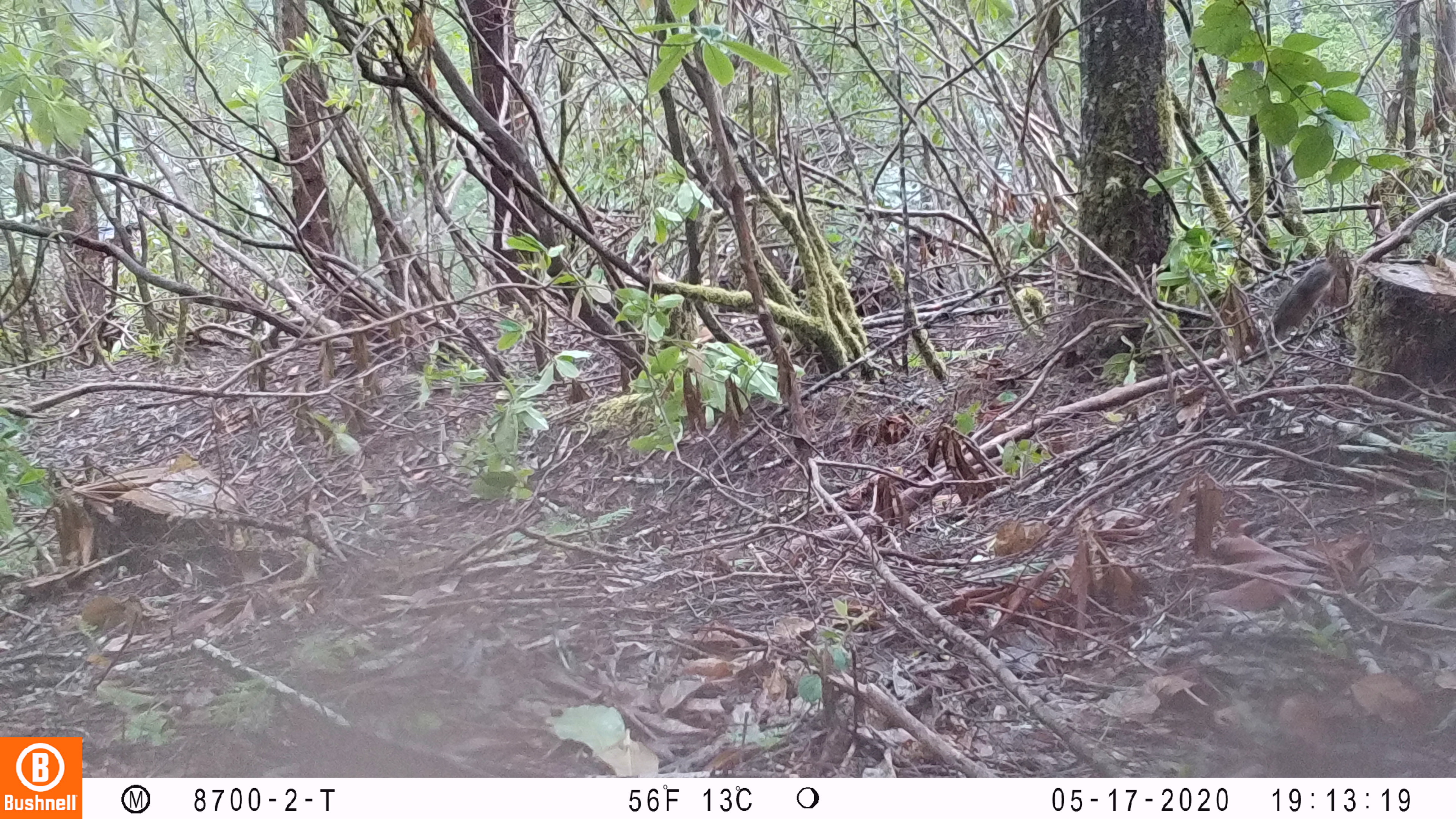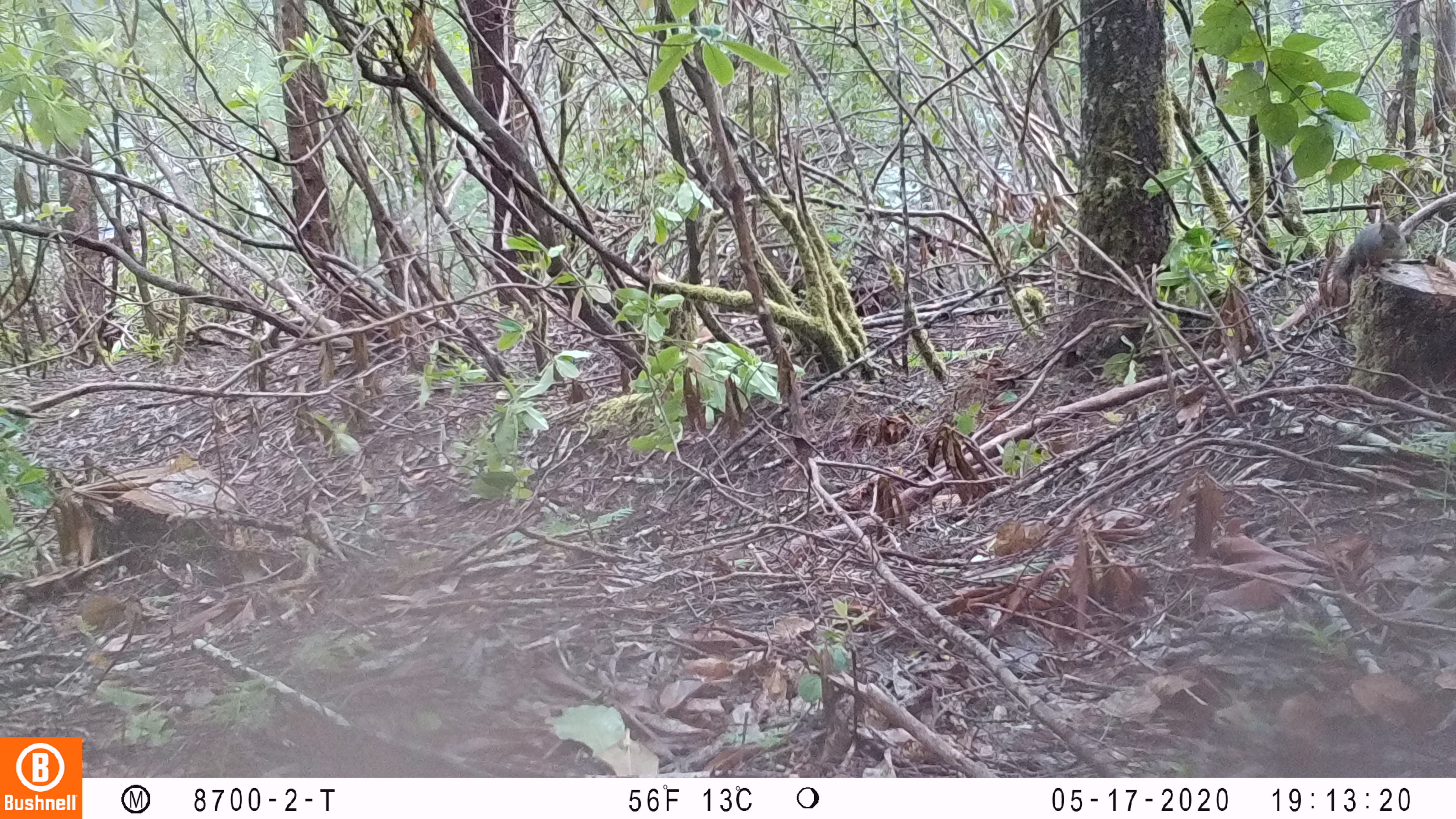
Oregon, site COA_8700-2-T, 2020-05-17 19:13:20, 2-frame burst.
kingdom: Animalia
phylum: Chordata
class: Mammalia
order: Rodentia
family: Sciuridae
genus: Tamiasciurus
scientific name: Tamiasciurus douglasii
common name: douglas squirrel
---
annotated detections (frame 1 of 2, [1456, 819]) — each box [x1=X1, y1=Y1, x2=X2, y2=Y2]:
douglas squirrel: [x1=1260, y1=242, x2=1356, y2=341]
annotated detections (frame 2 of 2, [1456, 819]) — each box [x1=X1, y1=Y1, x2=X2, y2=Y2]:
douglas squirrel: [x1=1315, y1=210, x2=1410, y2=307]